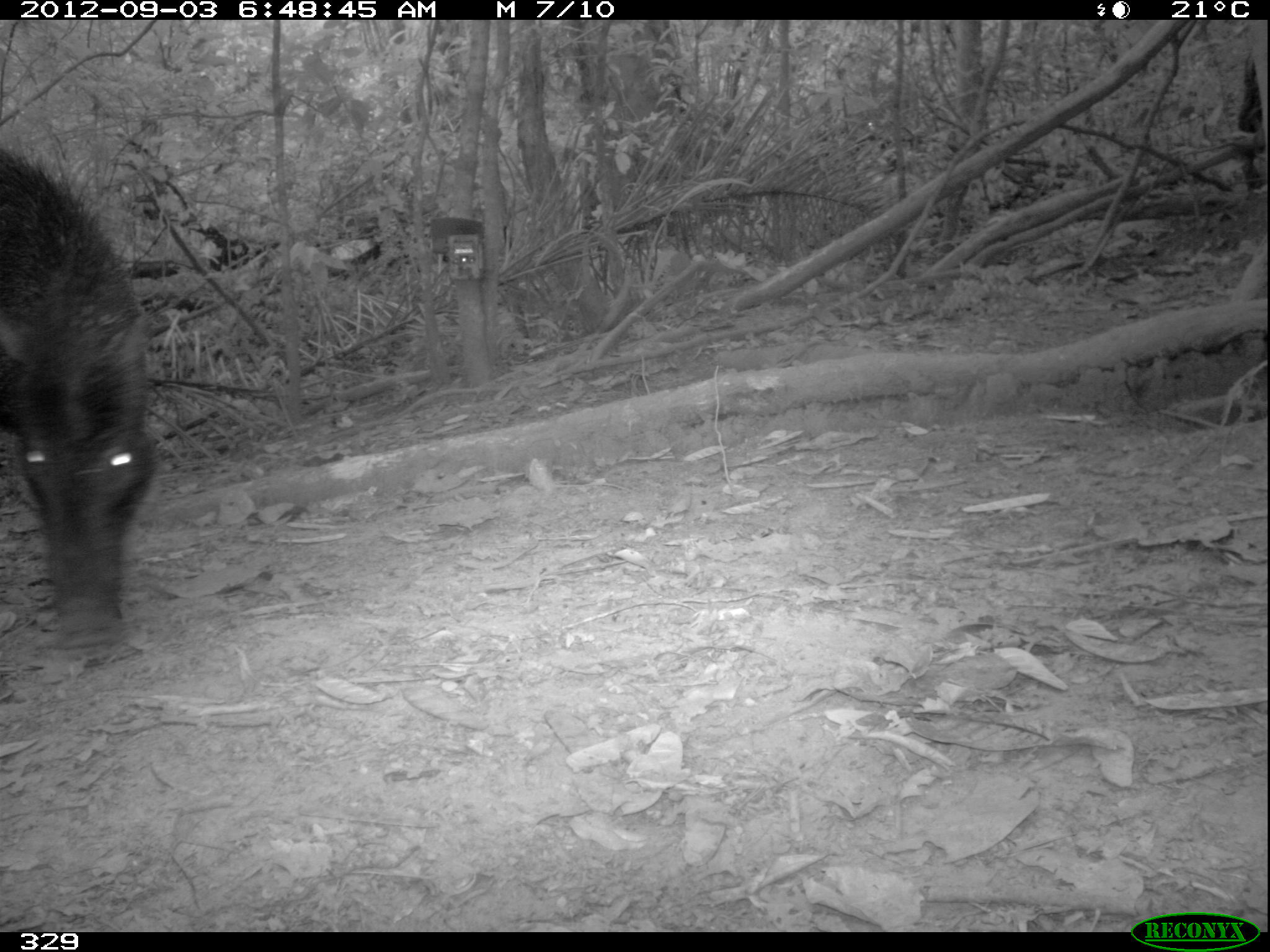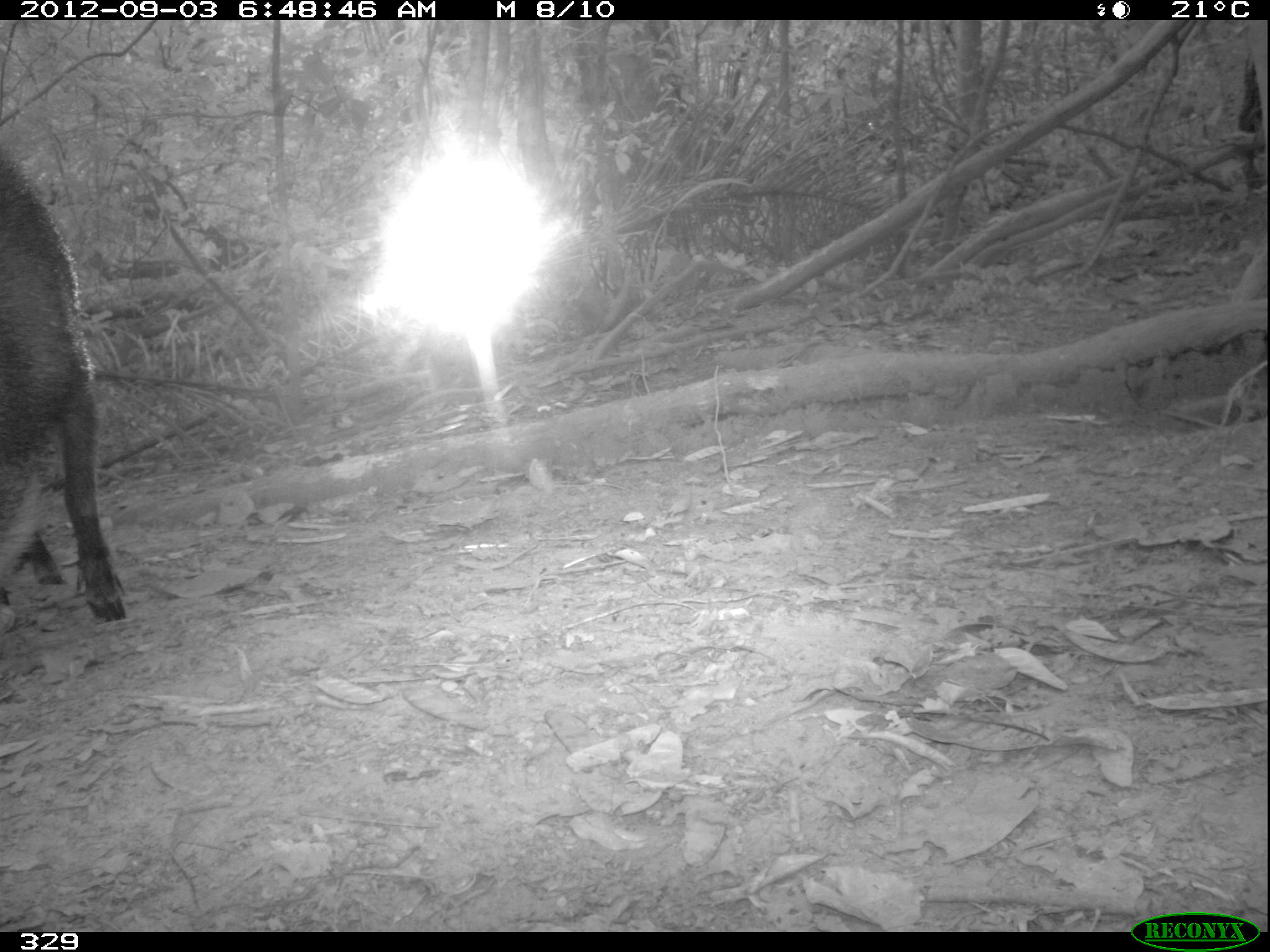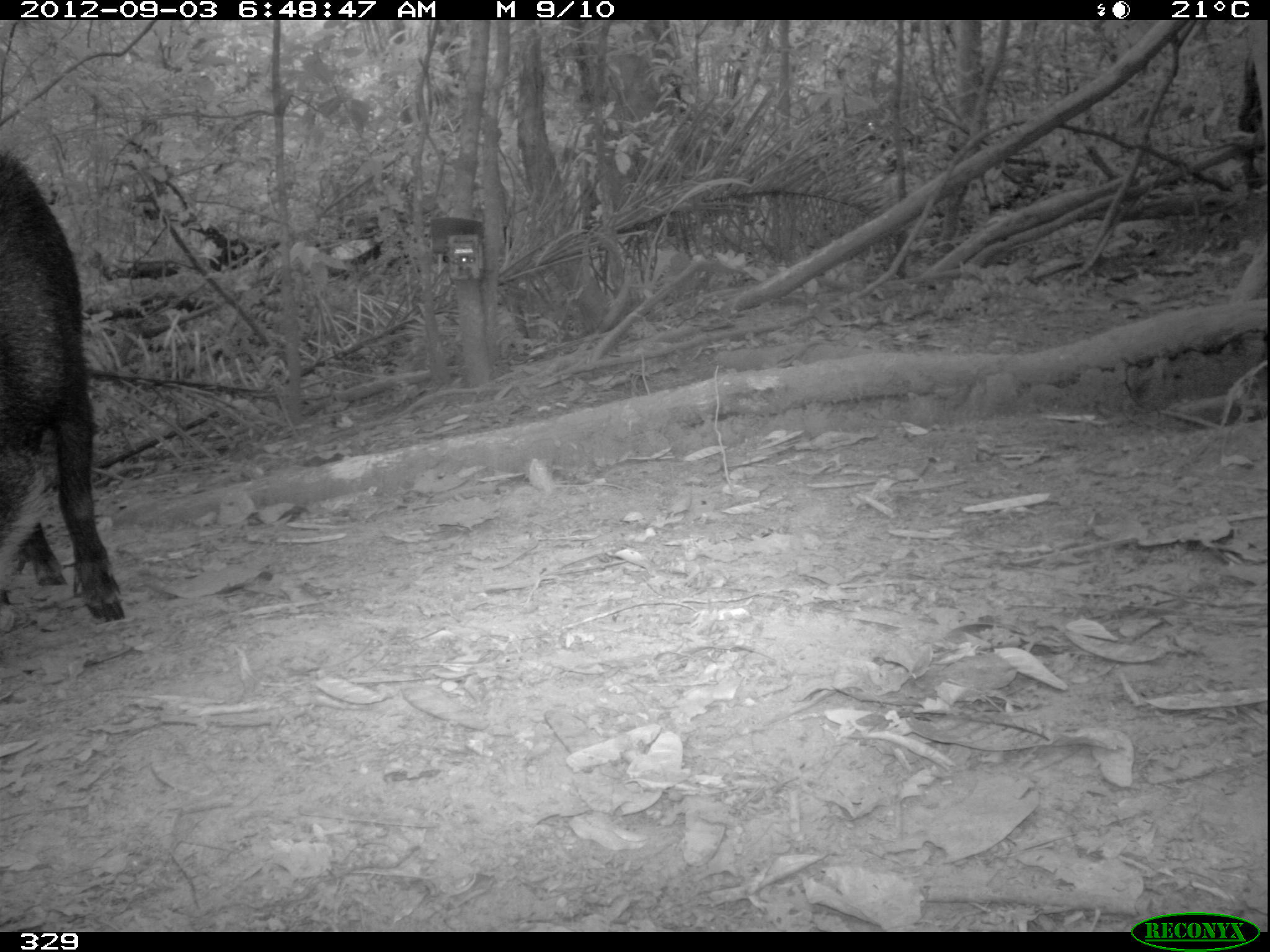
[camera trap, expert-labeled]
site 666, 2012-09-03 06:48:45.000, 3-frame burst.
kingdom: Animalia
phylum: Chordata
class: Mammalia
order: Artiodactyla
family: Tayassuidae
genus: Tayassu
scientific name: Tayassu pecari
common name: white-lipped peccary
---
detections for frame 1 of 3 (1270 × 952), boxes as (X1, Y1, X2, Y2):
tayassu pecari: (1, 148, 157, 648)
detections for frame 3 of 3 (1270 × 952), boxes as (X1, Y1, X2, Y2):
tayassu pecari: (2, 149, 126, 627)